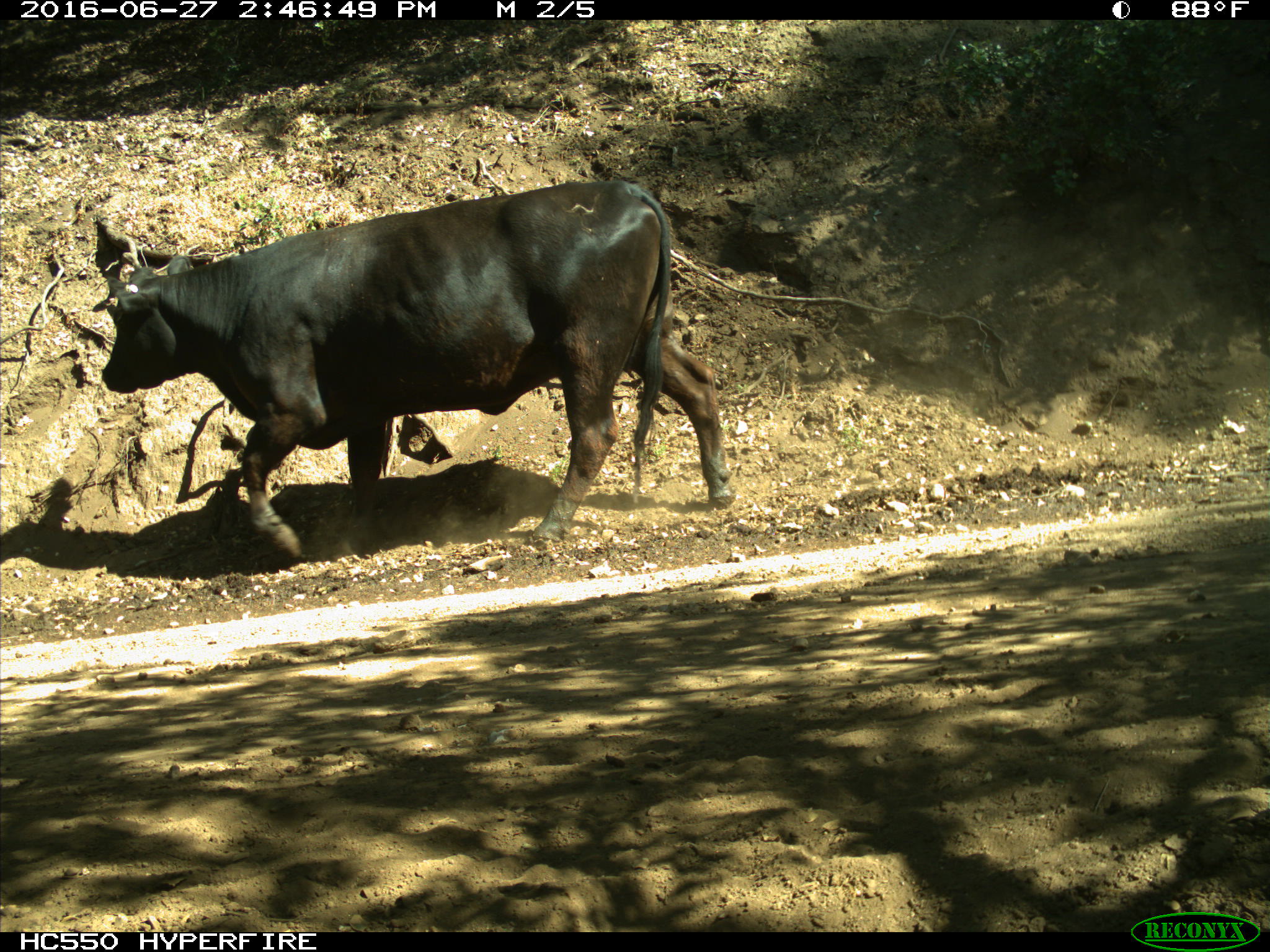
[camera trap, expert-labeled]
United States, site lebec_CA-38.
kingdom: Animalia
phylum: Chordata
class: Mammalia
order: Artiodactyla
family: Bovidae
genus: Bos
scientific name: Bos taurus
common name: domestic cow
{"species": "Bos taurus (domestic cow)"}